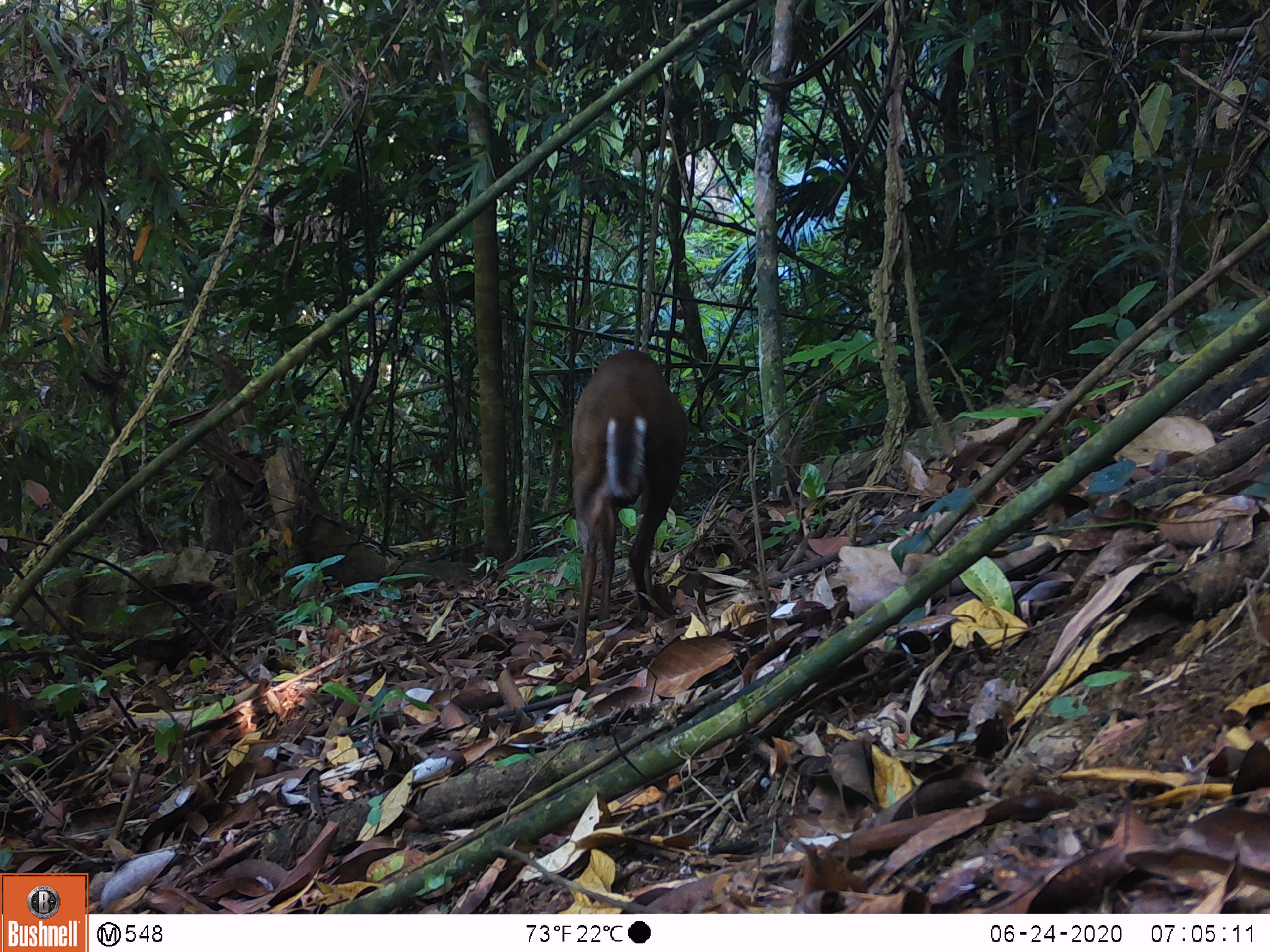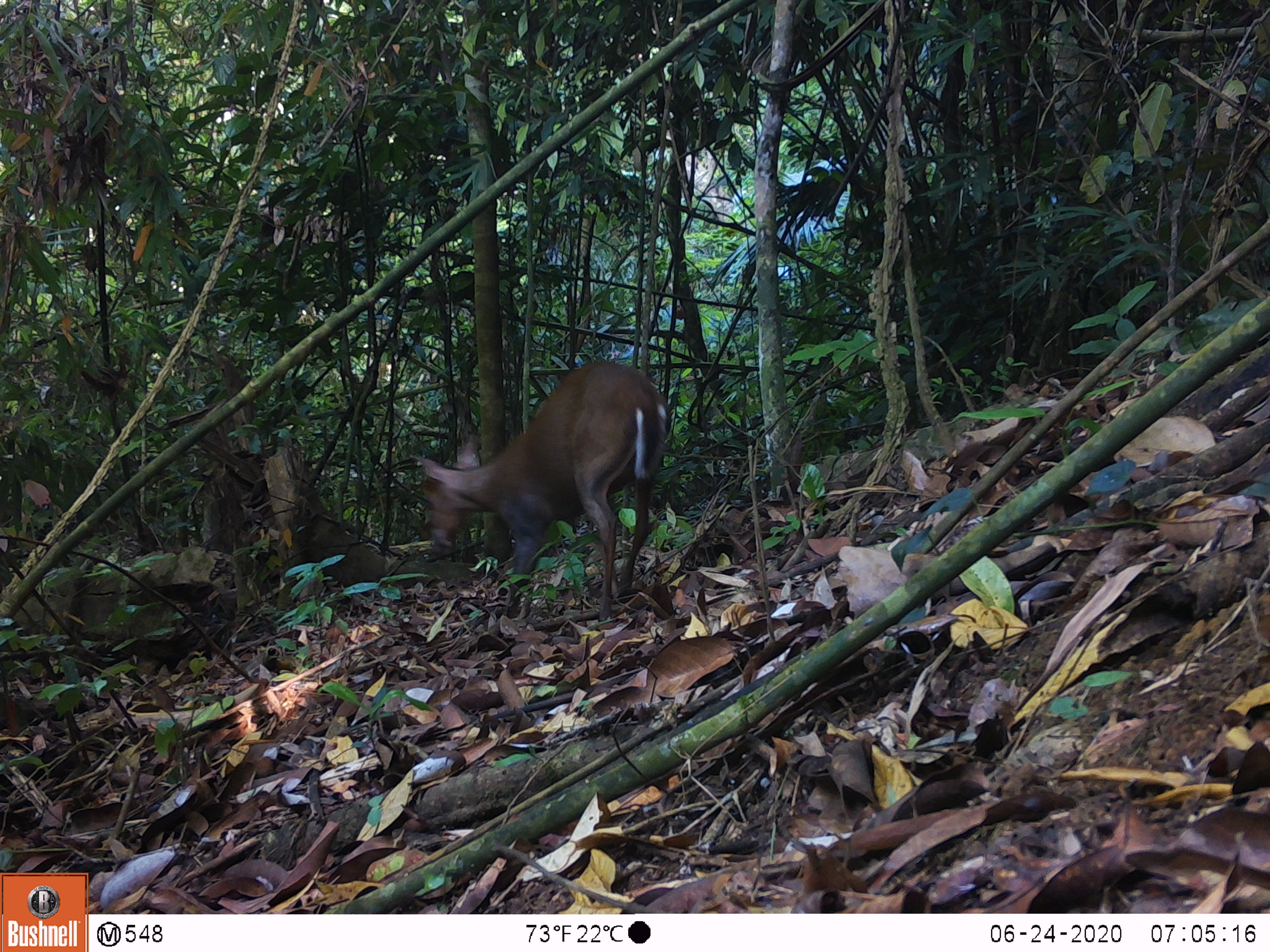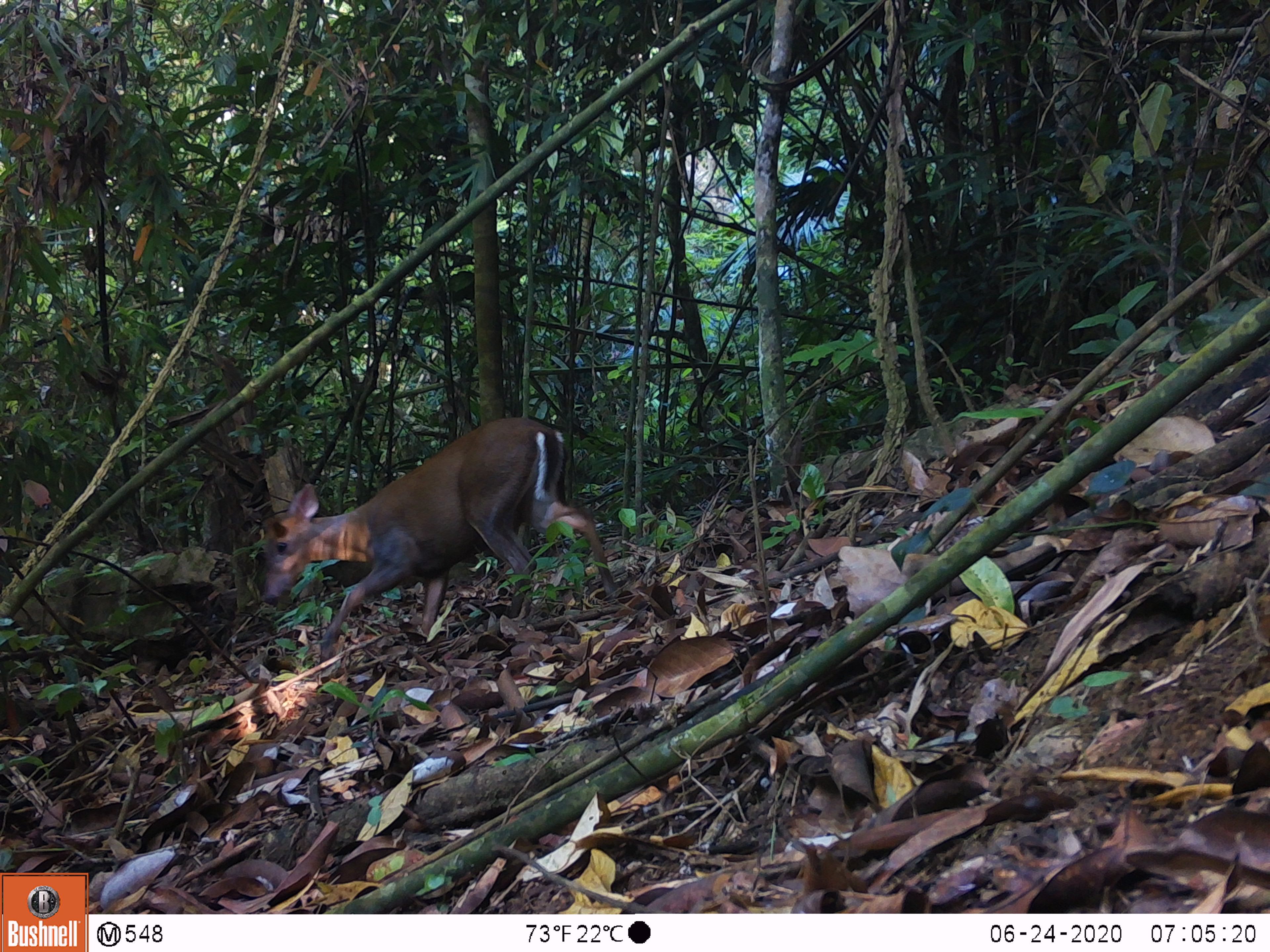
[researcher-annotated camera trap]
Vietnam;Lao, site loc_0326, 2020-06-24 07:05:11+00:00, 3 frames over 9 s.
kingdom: Animalia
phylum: Chordata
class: Mammalia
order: Artiodactyla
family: Cervidae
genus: Muntiacus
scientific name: Muntiacus rooseveltorum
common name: roosevelt's muntjac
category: roosevelts muntjac group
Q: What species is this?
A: Roosevelts muntjac group (roosevelt's muntjac) (Muntiacus rooseveltorum).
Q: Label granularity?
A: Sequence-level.